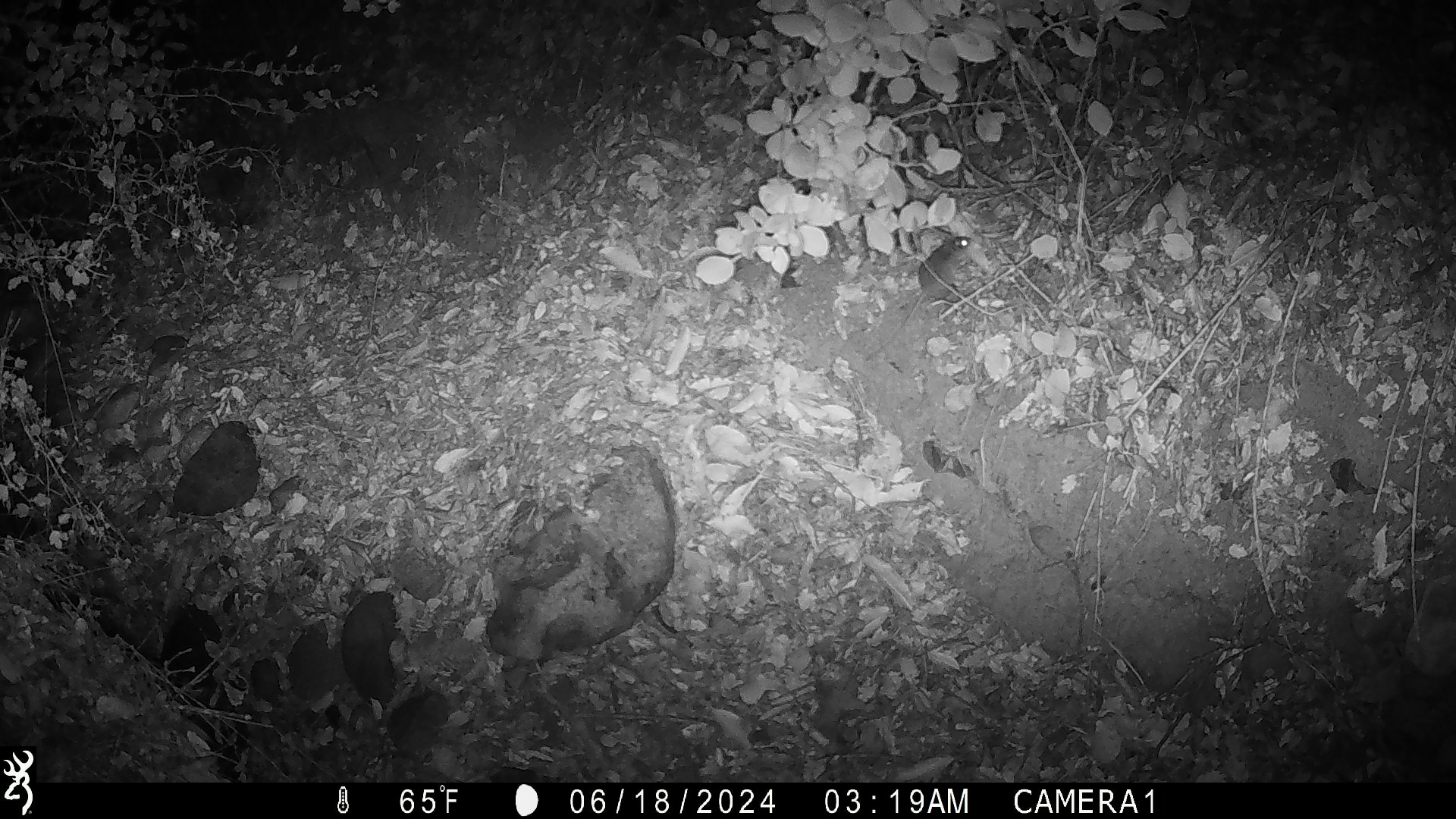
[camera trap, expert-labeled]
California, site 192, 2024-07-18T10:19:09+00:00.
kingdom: Animalia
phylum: Chordata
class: Mammalia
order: Rodentia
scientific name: Rodentia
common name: mouse or rat